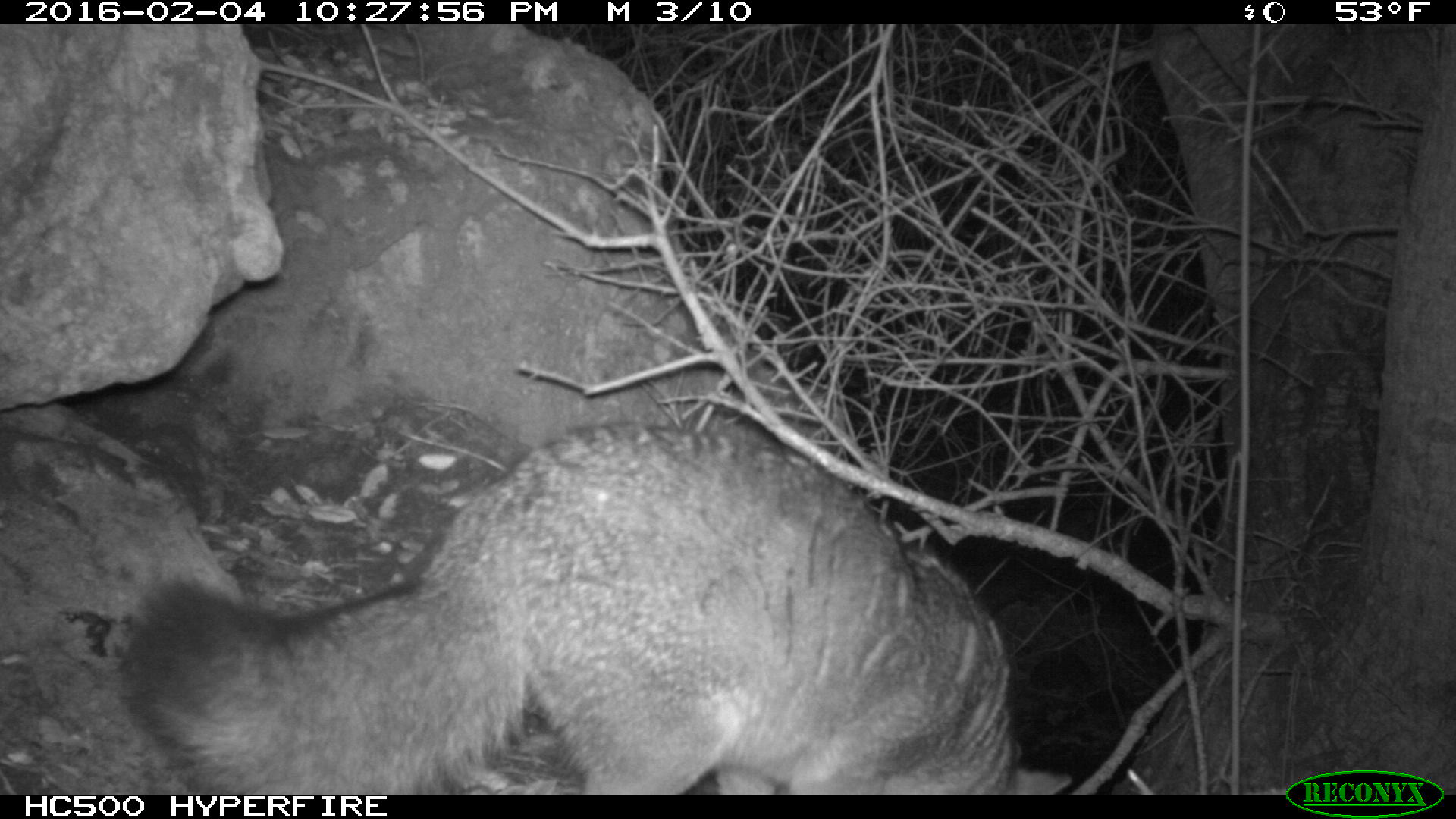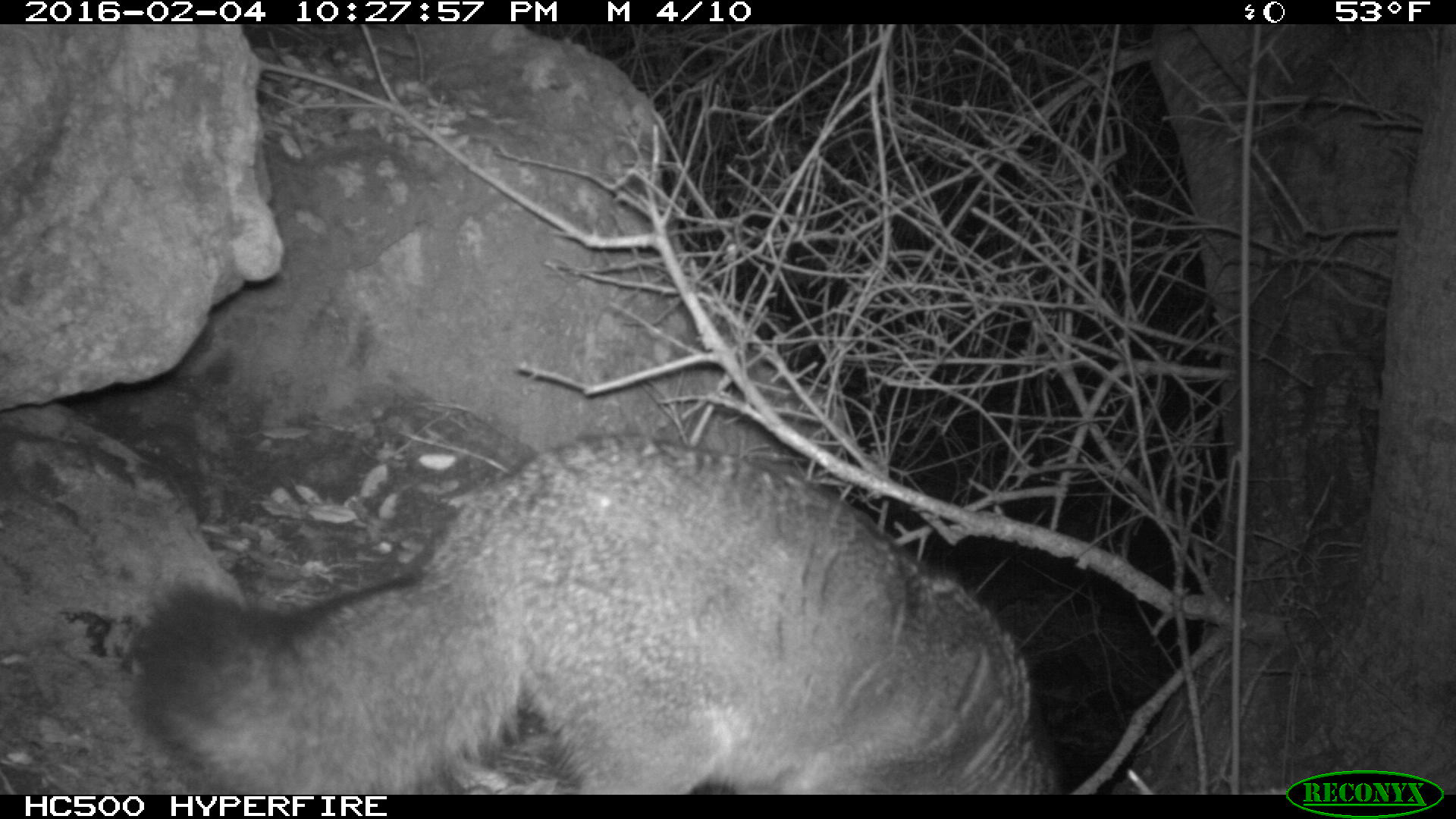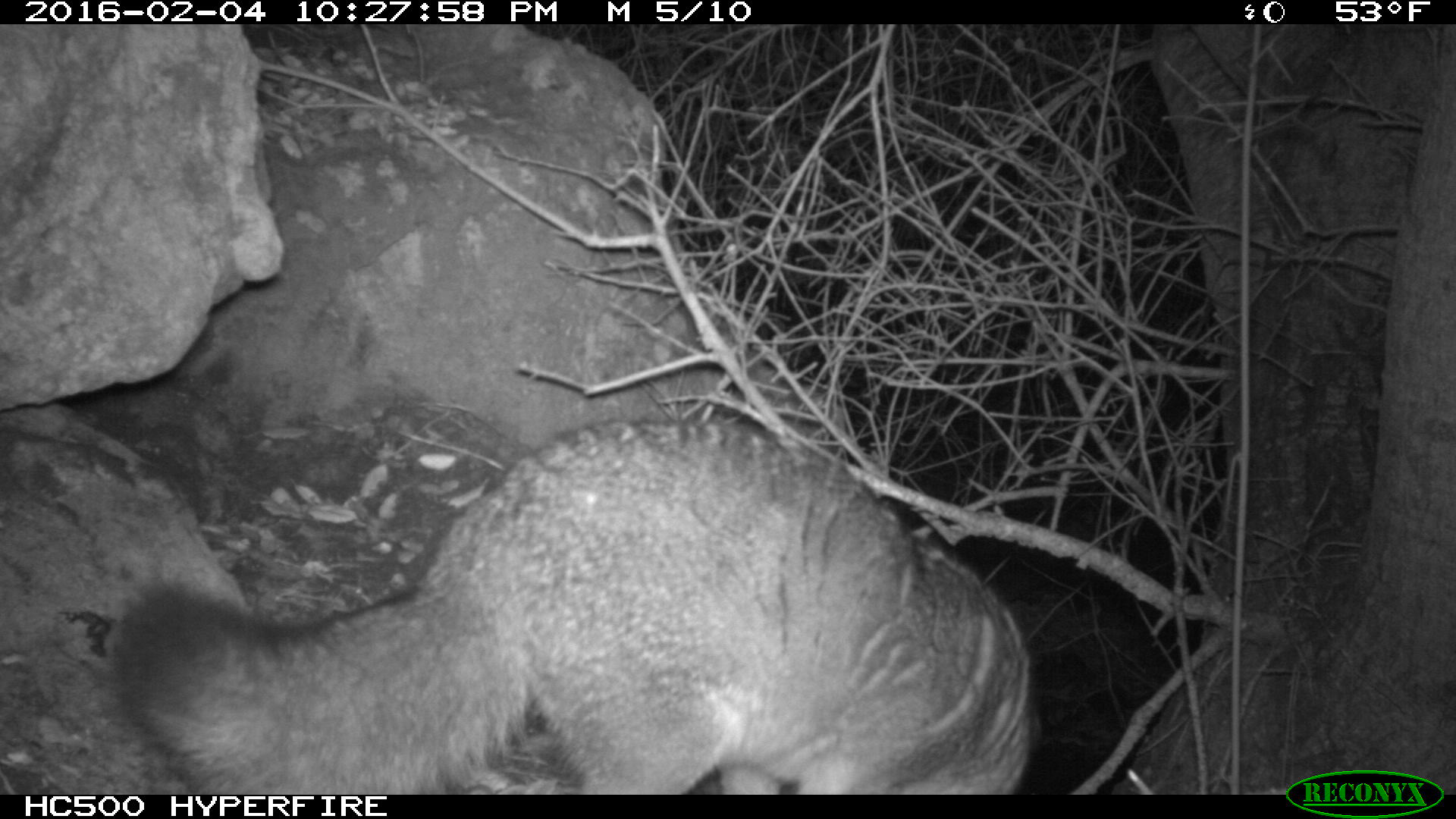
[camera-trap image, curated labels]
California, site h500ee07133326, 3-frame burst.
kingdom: Animalia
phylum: Chordata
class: Mammalia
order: Carnivora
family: Canidae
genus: Urocyon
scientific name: Urocyon littoralis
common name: island fox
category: fox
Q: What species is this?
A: Fox (island fox) (Urocyon littoralis).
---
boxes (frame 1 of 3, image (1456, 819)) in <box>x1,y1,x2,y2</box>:
fox: <box>123,420,1070,794</box>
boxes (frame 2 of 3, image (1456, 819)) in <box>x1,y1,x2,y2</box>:
fox: <box>126,438,1062,792</box>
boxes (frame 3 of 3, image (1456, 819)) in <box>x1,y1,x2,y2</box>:
fox: <box>111,419,1034,795</box>